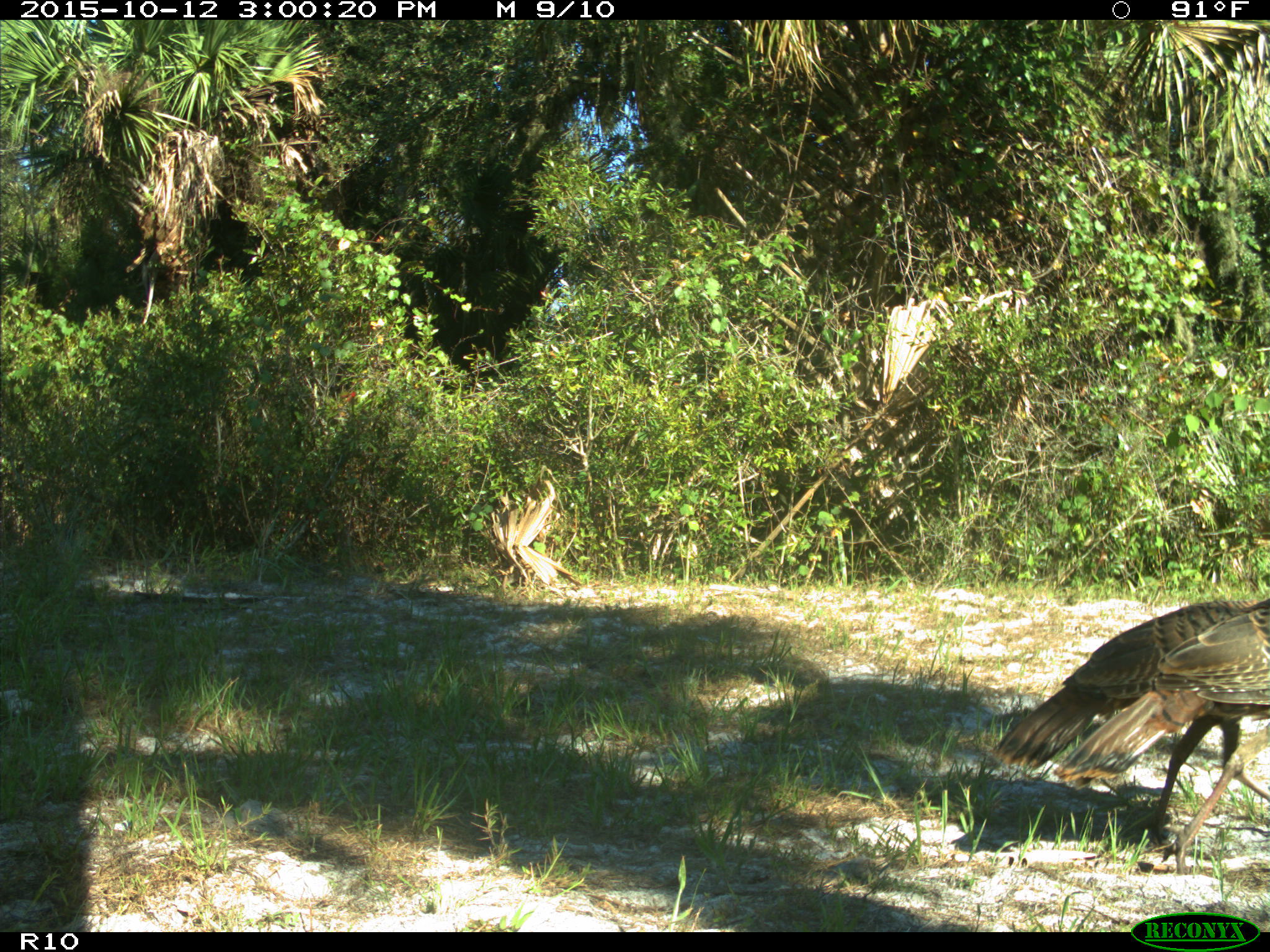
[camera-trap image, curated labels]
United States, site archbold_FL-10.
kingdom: Animalia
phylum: Chordata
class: Aves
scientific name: Aves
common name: birds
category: unidentified bird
Unidentified bird (birds) (Aves).